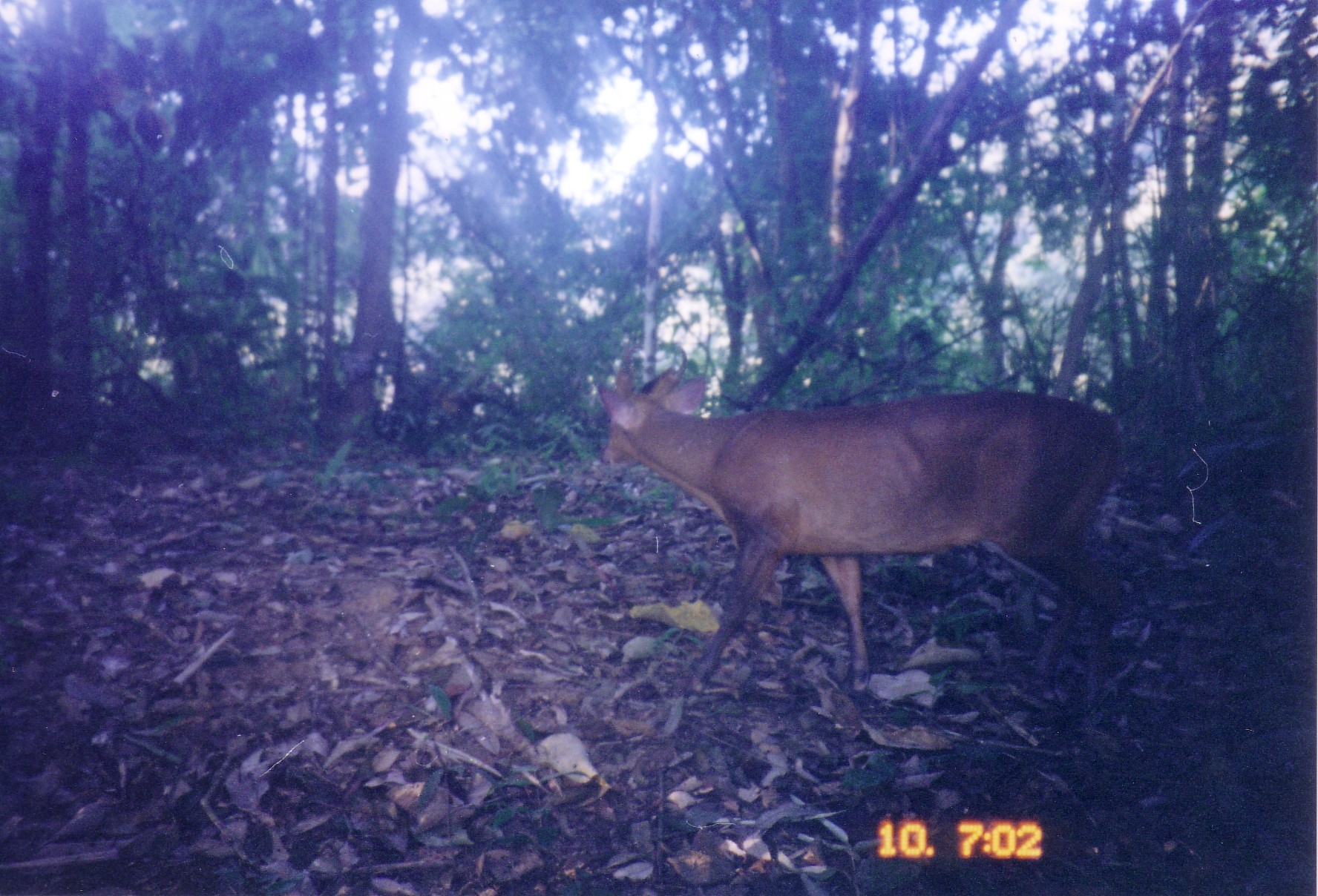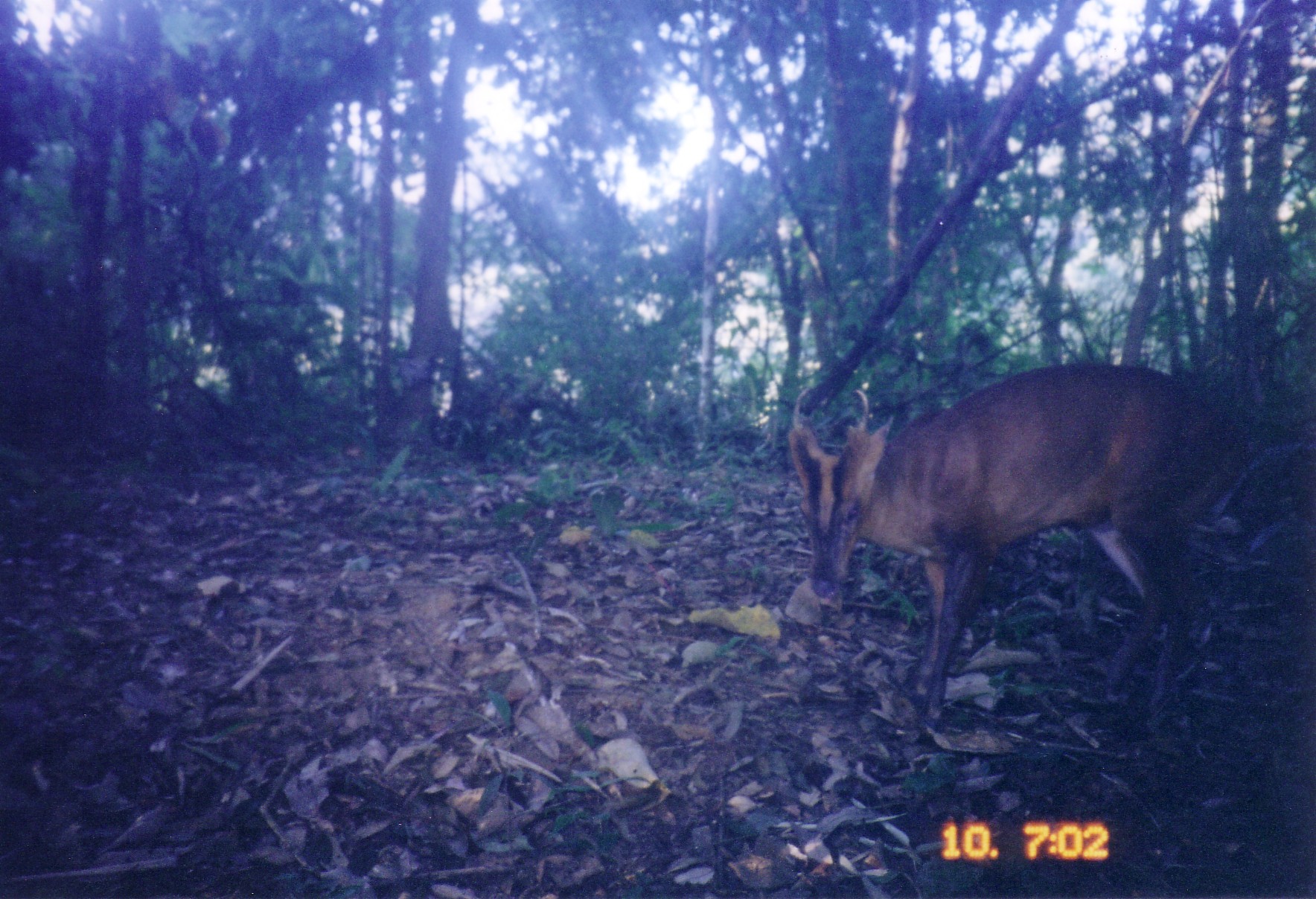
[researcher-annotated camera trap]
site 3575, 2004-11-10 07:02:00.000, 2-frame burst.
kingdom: Animalia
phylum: Chordata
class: Mammalia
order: Artiodactyla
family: Cervidae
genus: Muntiacus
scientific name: Muntiacus muntjak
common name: southern red muntjac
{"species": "Muntiacus muntjak (southern red muntjac)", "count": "1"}